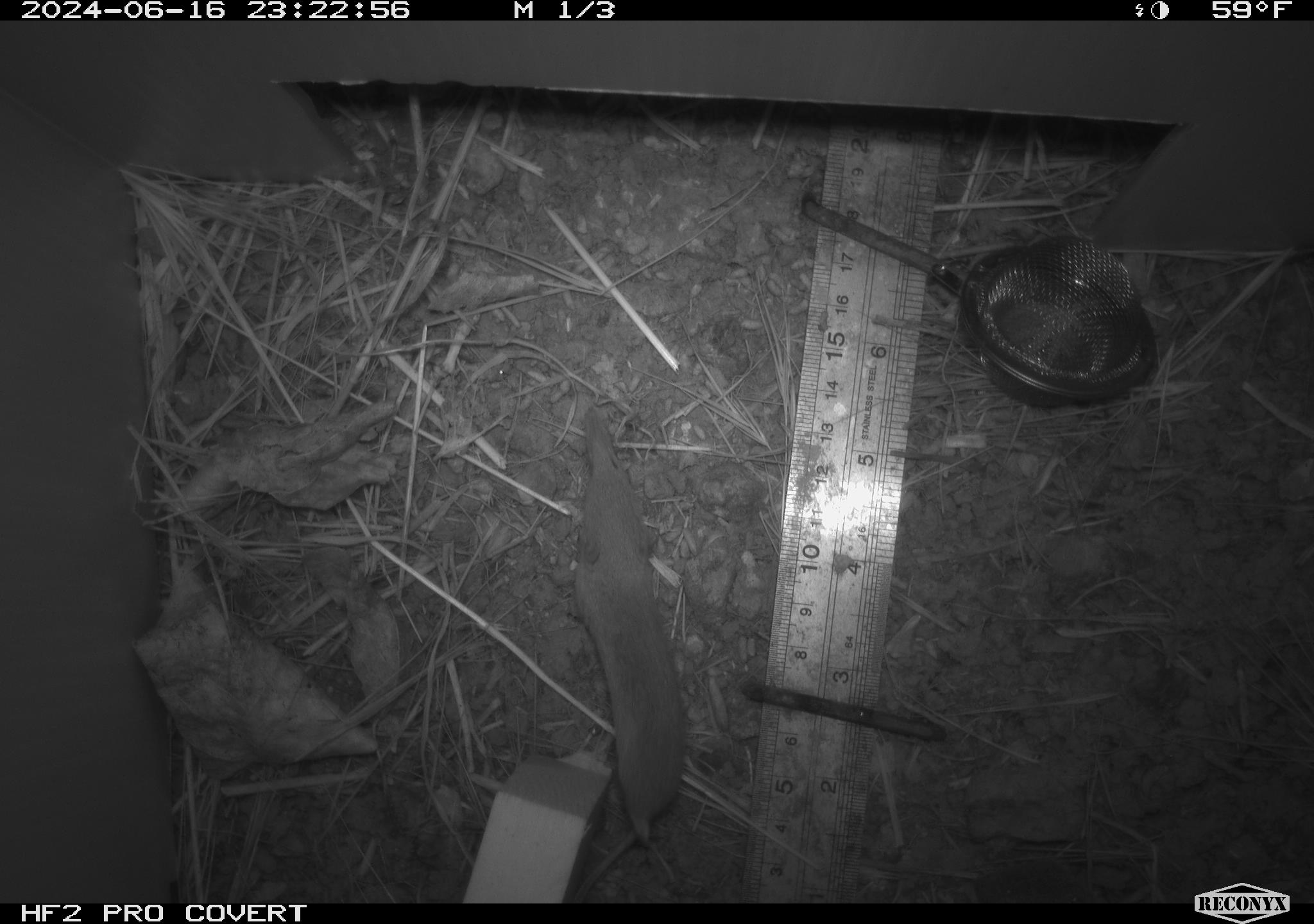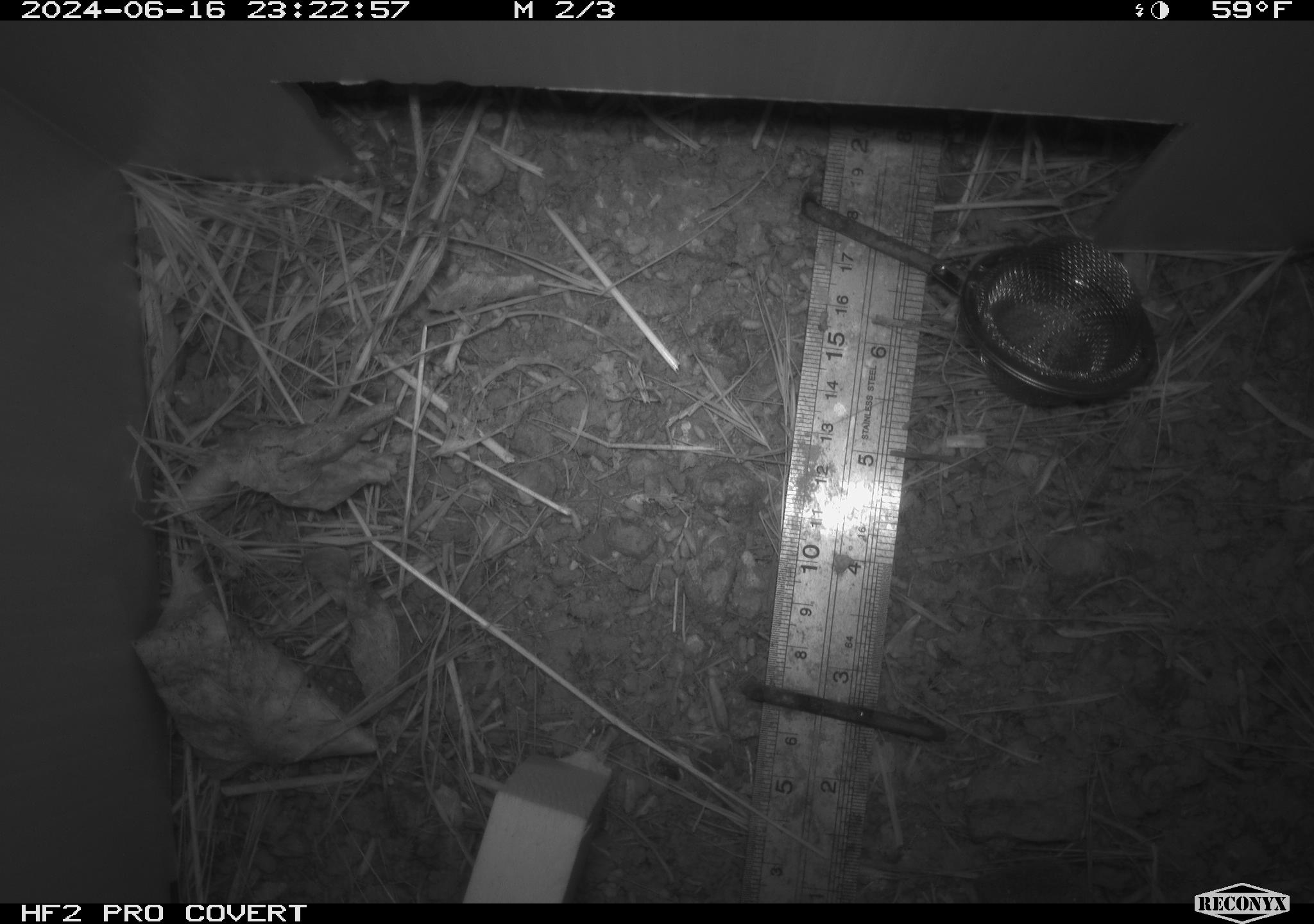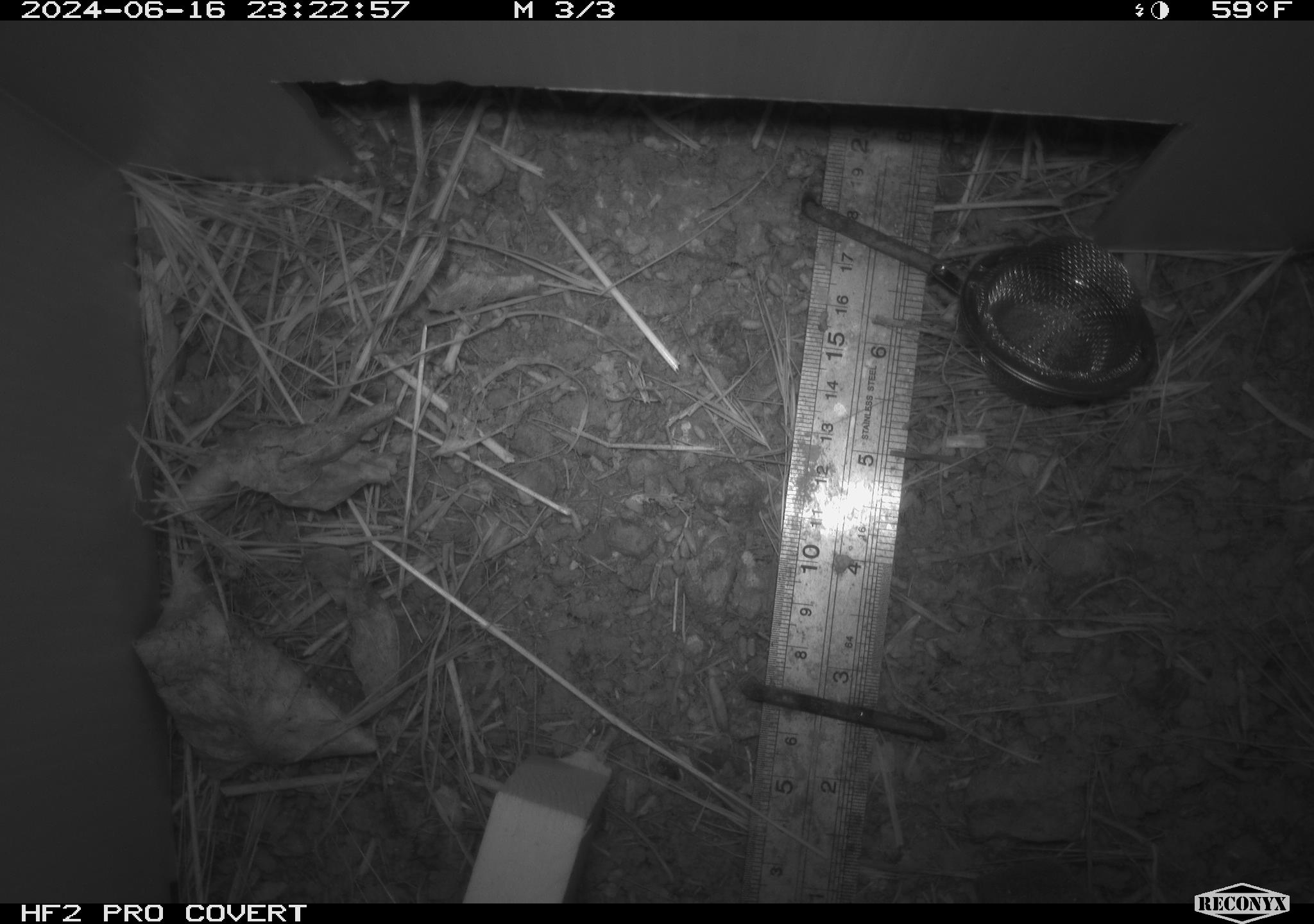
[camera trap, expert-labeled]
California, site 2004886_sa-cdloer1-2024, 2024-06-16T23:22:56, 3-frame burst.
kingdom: Animalia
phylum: Chordata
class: Mammalia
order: Eulipotyphla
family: Soricidae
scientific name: Soricidae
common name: shrews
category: soricidae family